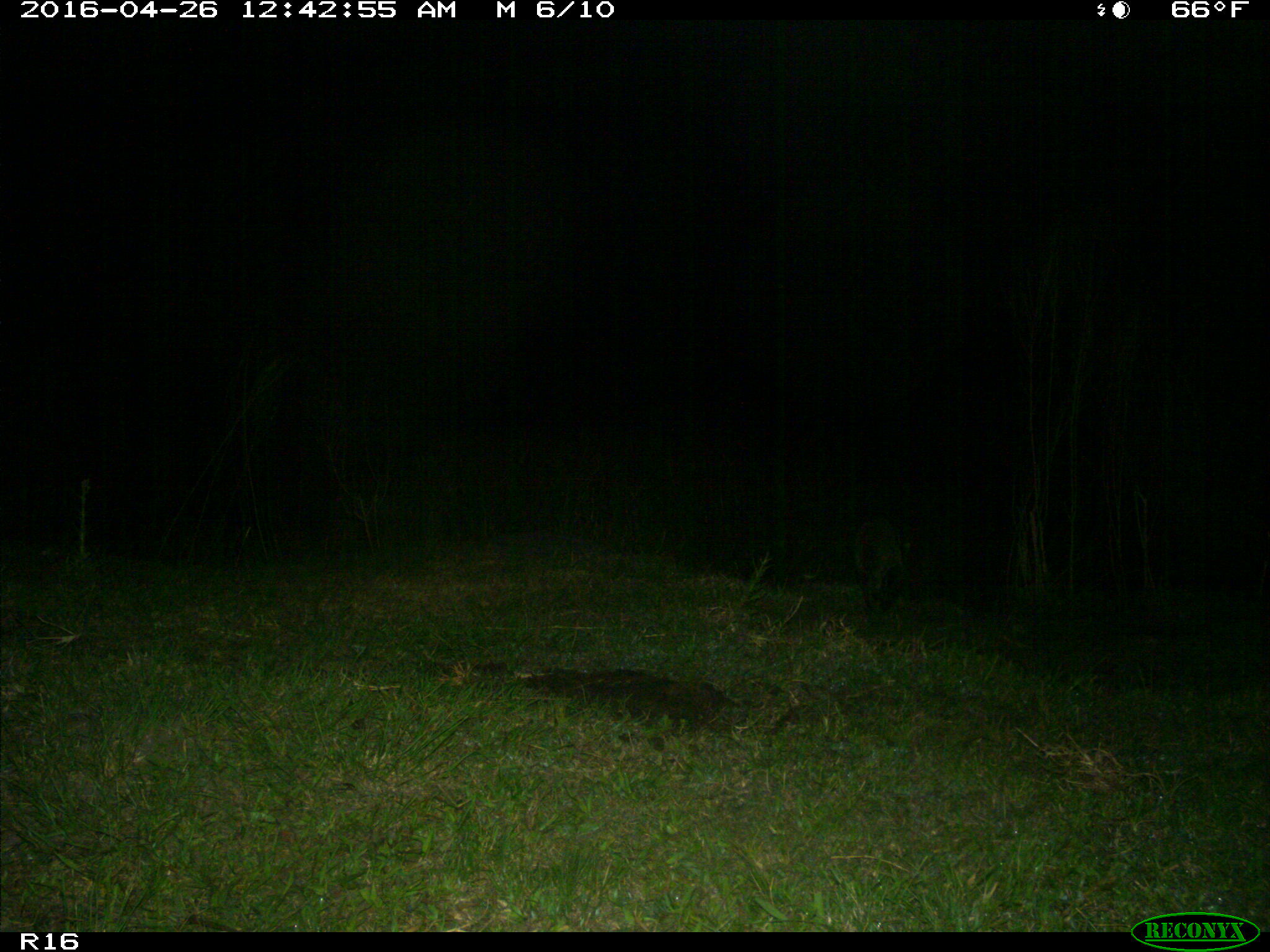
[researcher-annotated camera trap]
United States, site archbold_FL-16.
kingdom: Animalia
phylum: Chordata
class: Mammalia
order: Carnivora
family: Procyonidae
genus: Procyon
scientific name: Procyon lotor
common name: common raccoon